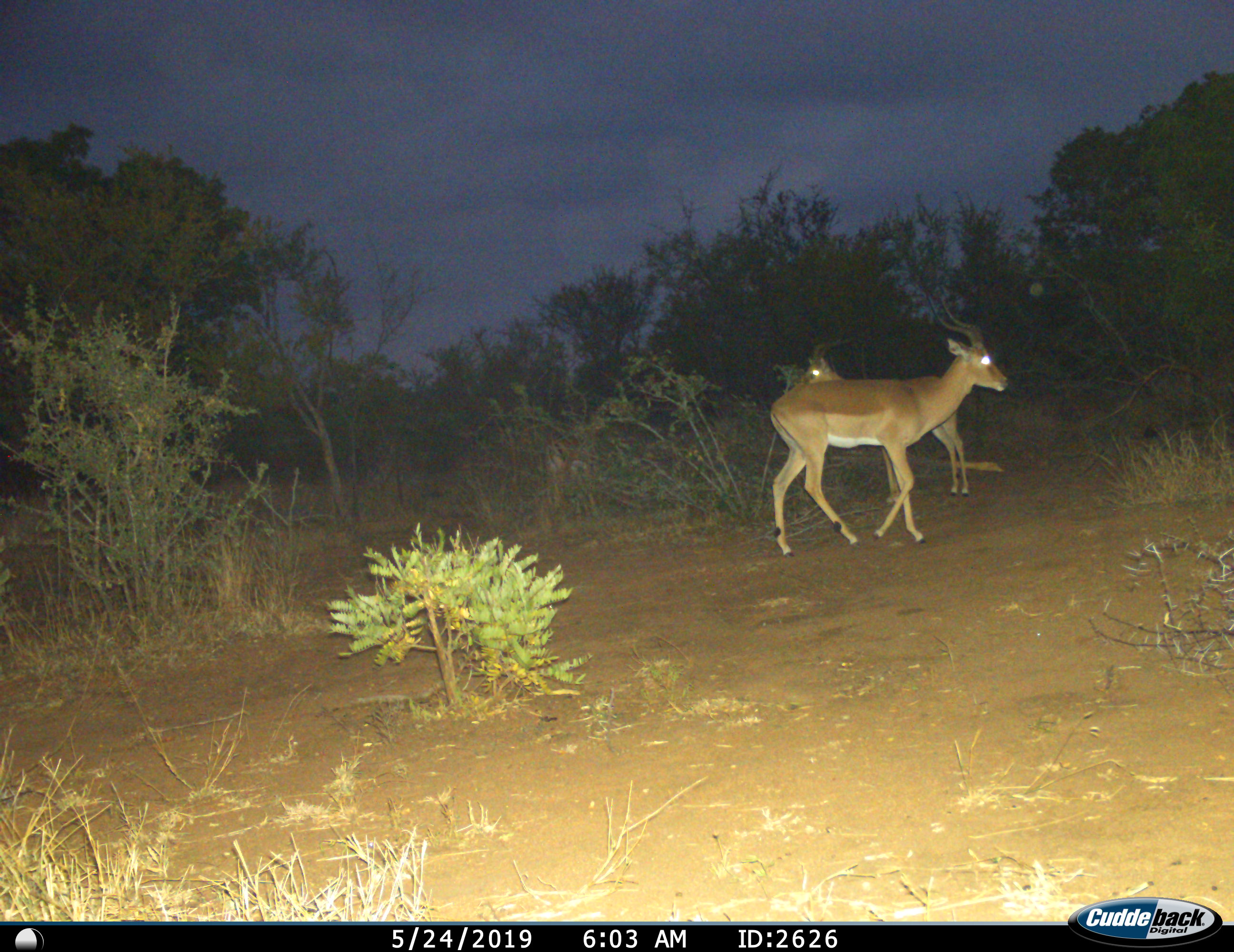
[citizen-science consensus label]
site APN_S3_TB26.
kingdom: Animalia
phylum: Chordata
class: Mammalia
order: Artiodactyla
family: Bovidae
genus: Aepyceros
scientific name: Aepyceros melampus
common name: impala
Impala (Aepyceros melampus), count 2. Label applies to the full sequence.